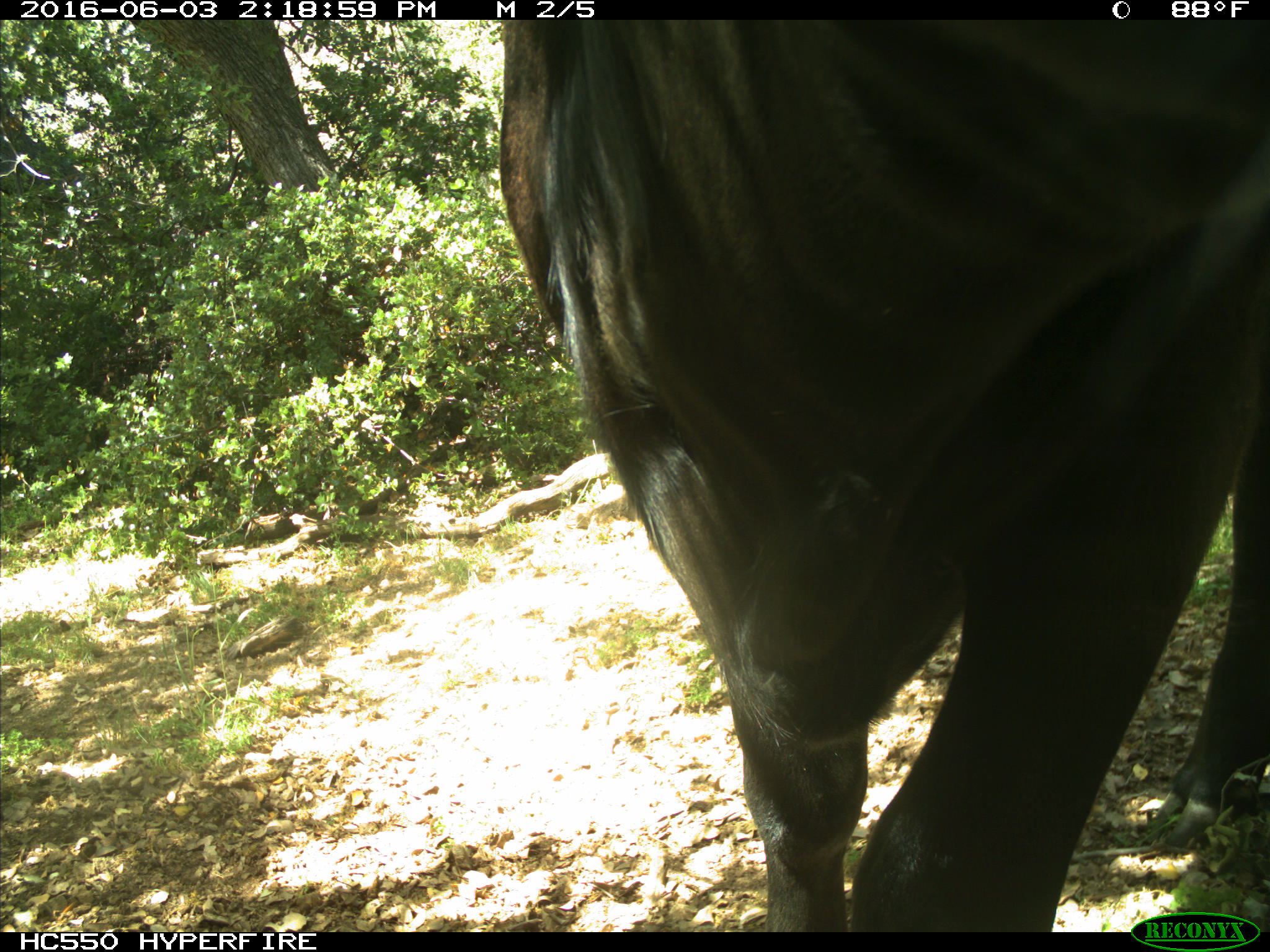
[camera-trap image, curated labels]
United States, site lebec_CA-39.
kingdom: Animalia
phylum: Chordata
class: Mammalia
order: Artiodactyla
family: Bovidae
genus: Bos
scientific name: Bos taurus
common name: domestic cow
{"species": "Bos taurus (domestic cow)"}